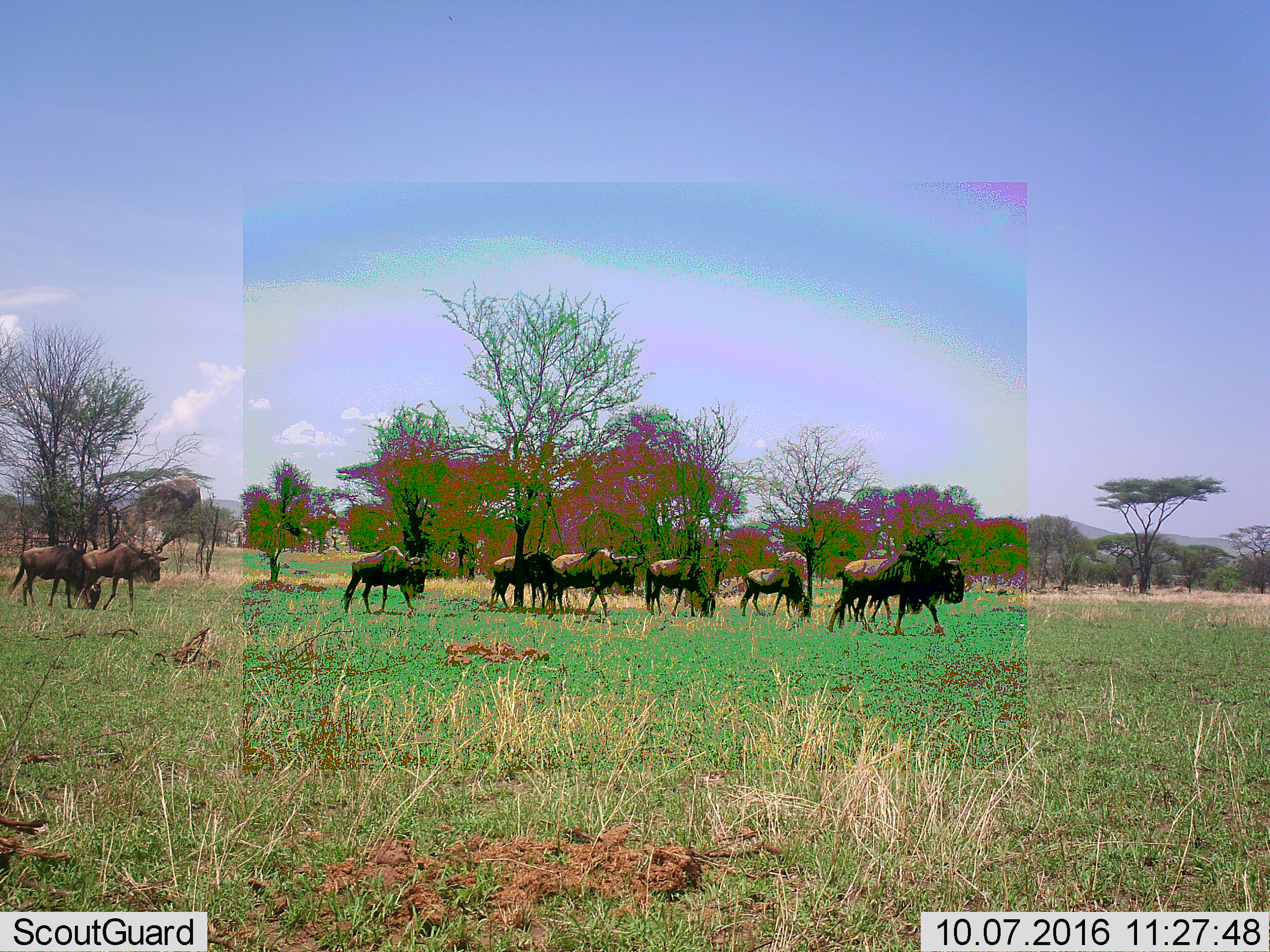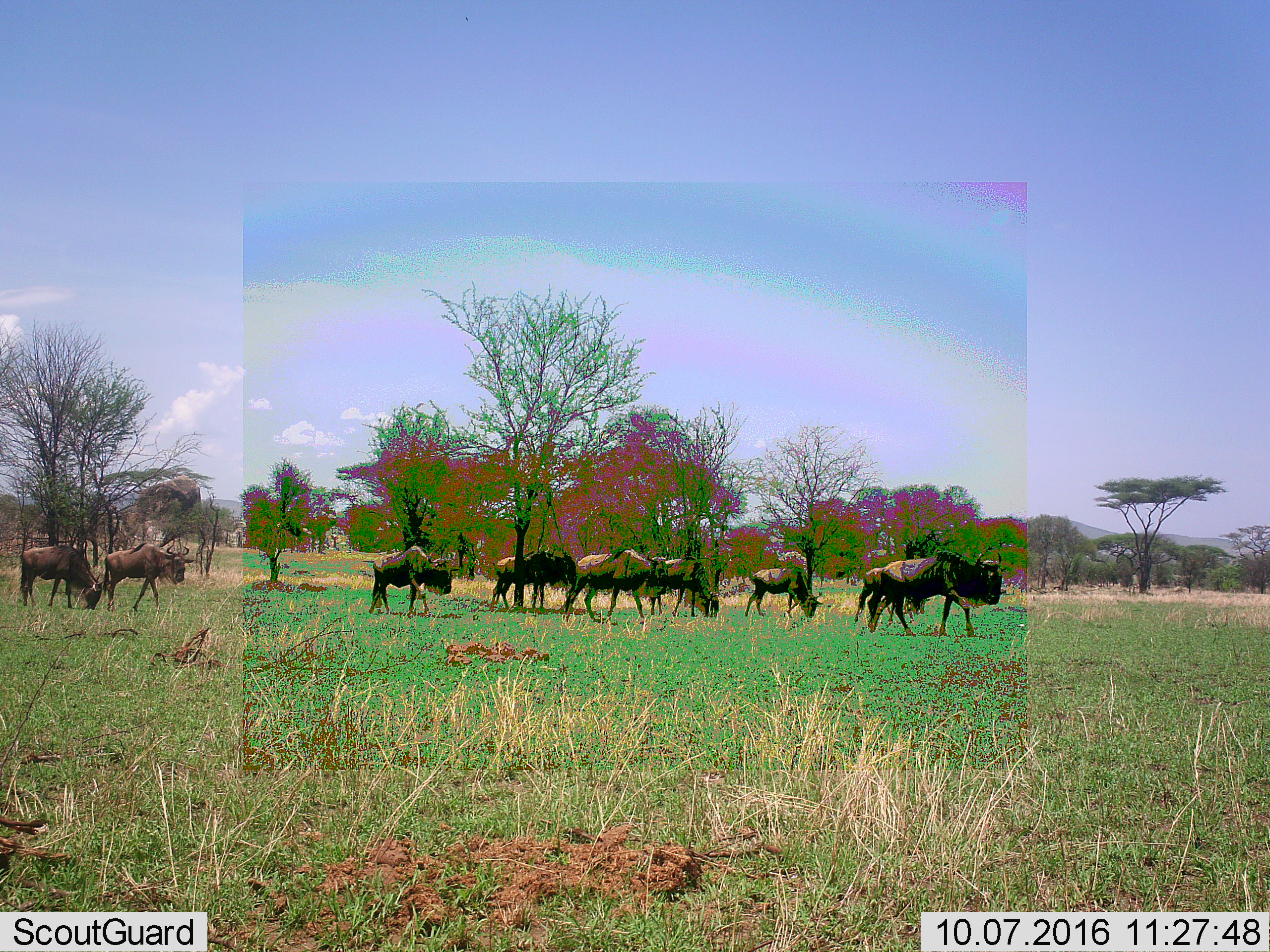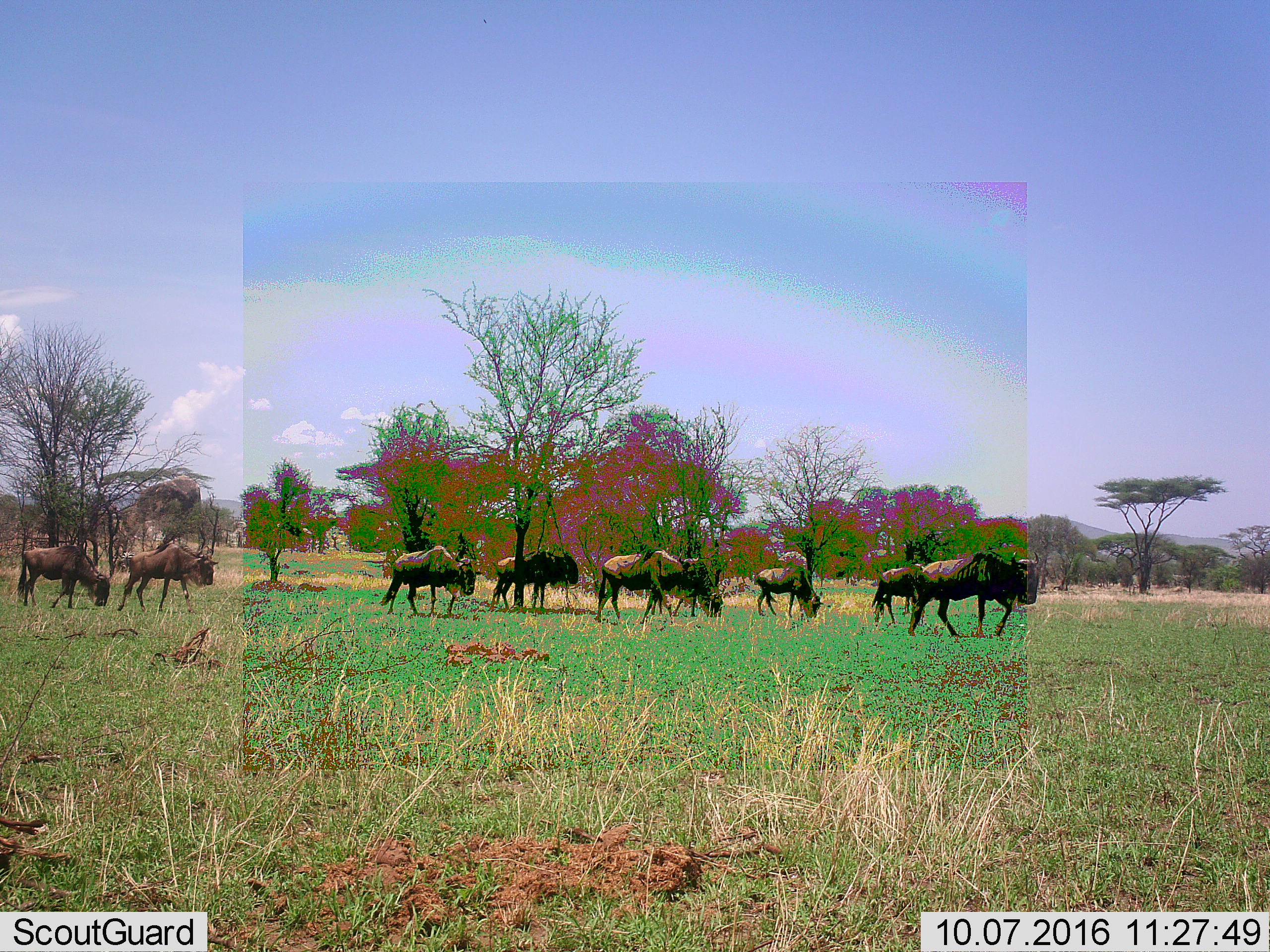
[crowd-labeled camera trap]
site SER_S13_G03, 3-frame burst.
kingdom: Animalia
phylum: Chordata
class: Mammalia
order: Artiodactyla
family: Bovidae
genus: Connochaetes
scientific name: Connochaetes taurinus taurinus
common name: blue wildebeest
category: wildebeestblue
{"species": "wildebeestblue (blue wildebeest) (Connochaetes taurinus taurinus)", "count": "9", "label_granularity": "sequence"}